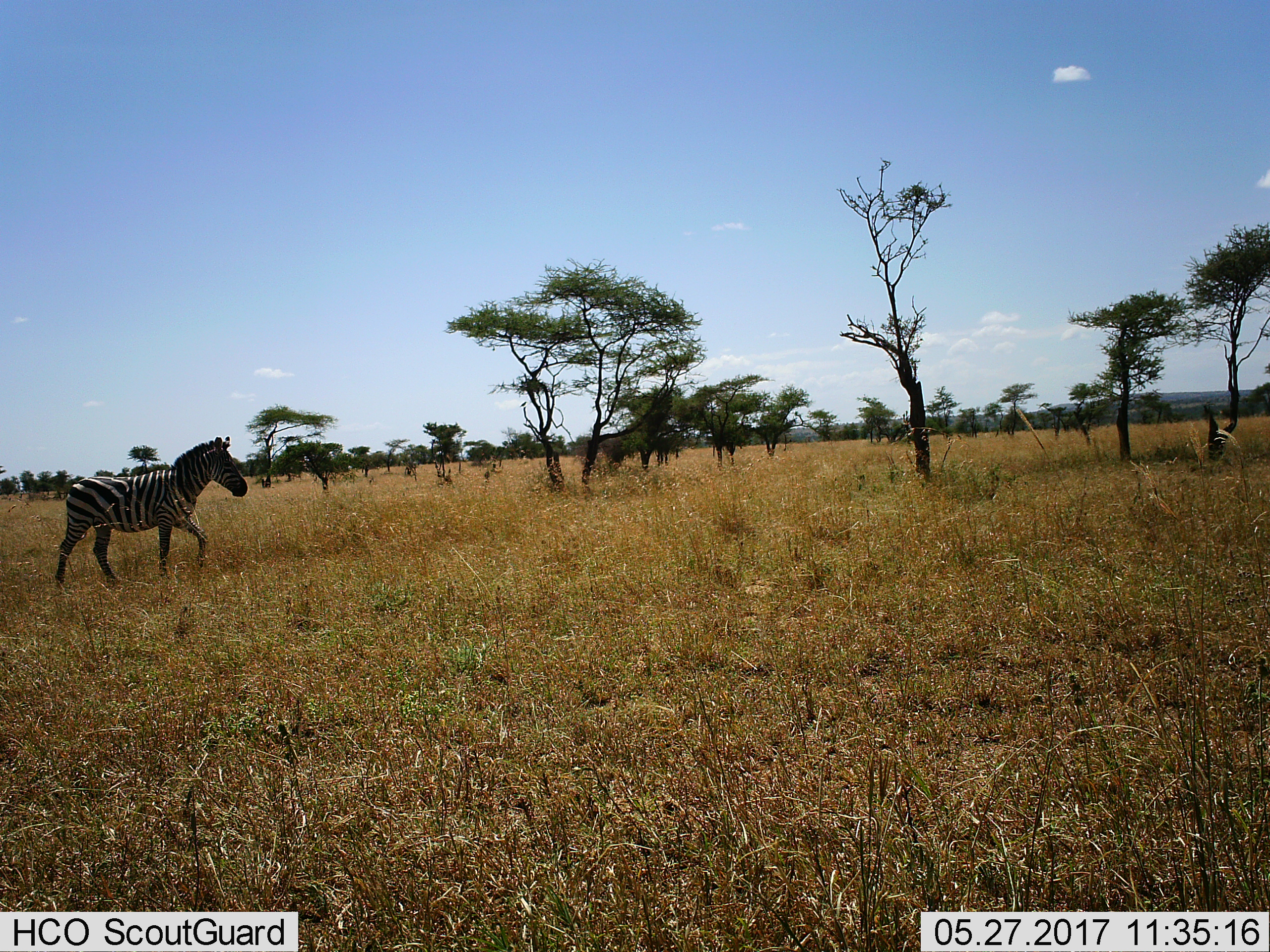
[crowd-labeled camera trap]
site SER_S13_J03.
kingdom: Animalia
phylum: Chordata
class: Mammalia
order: Perissodactyla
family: Equidae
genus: Equus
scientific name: Equus quagga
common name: plains zebra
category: zebraplains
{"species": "zebraplains (plains zebra) (Equus quagga)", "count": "1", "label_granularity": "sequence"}